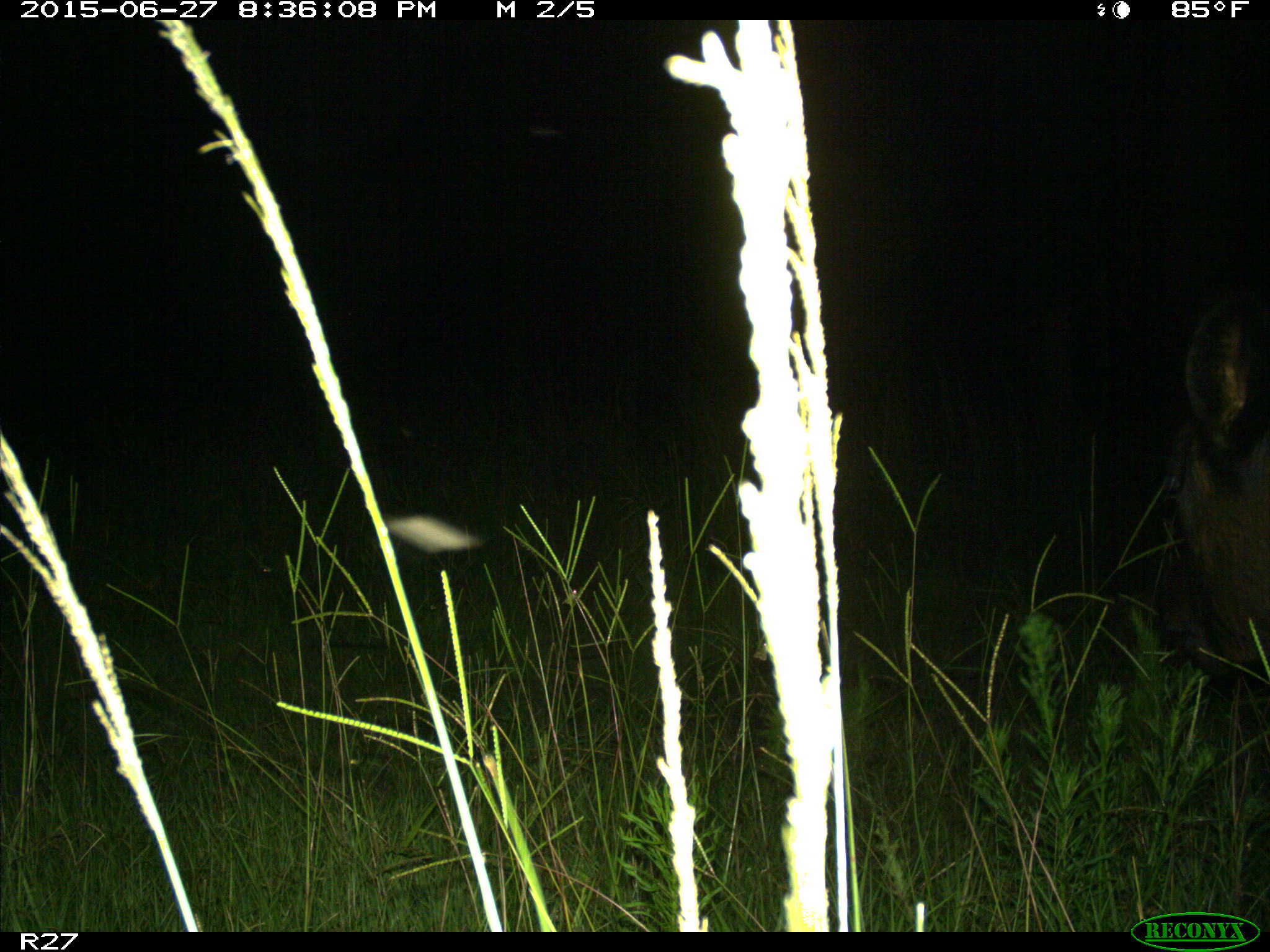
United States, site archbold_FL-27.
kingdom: Animalia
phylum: Chordata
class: Mammalia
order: Artiodactyla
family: Bovidae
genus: Bos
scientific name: Bos taurus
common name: domestic cow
Bos taurus (domestic cow).